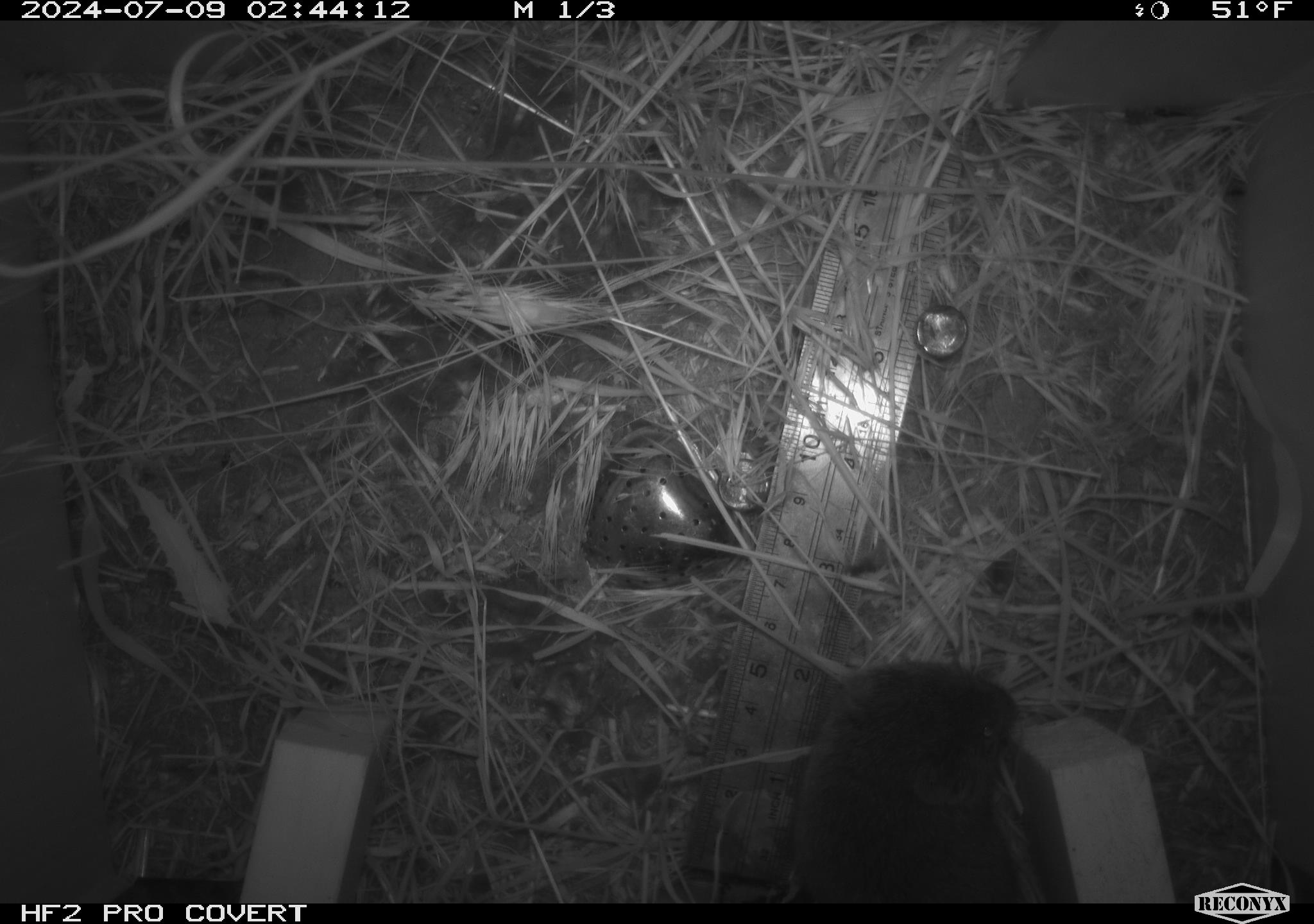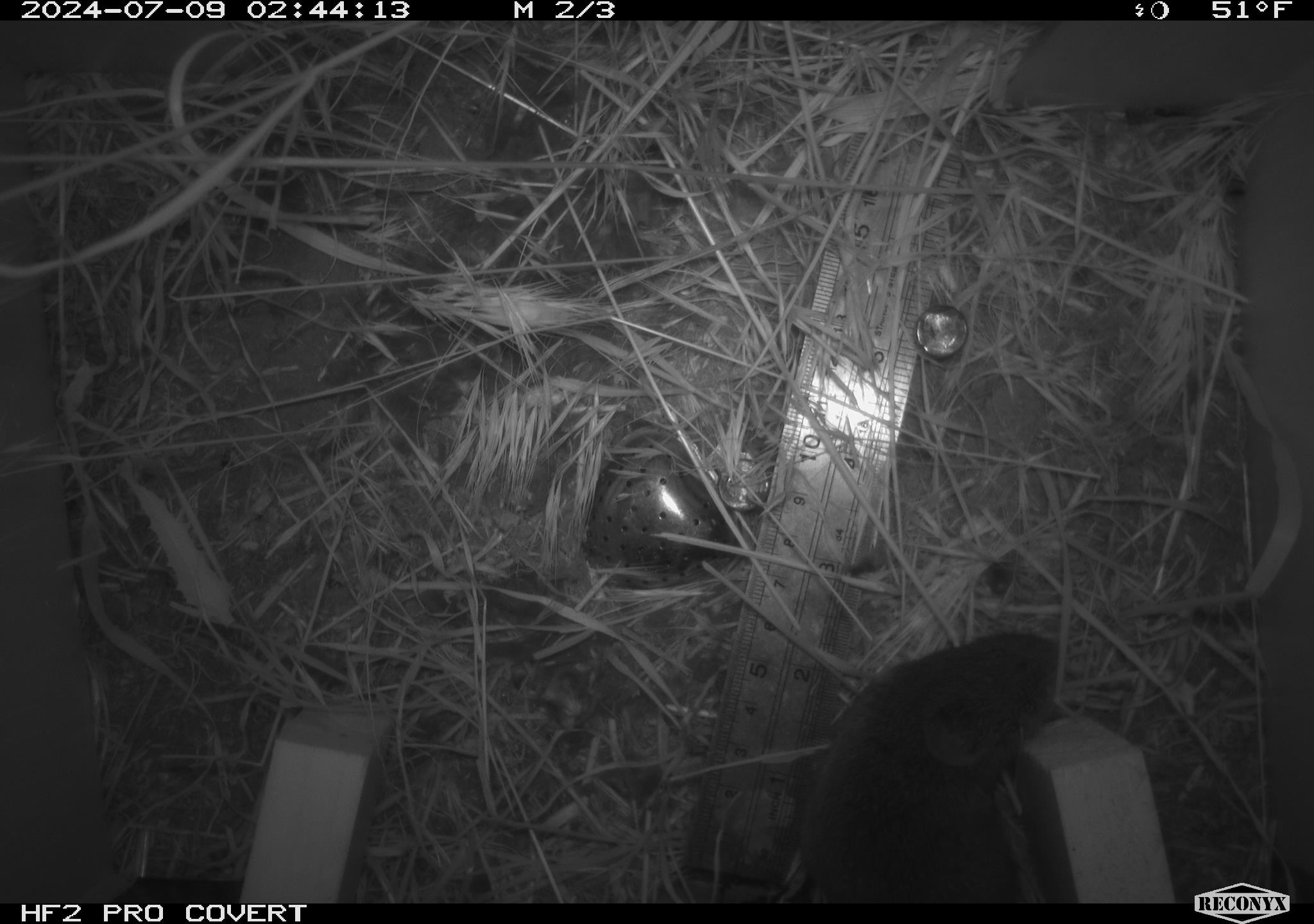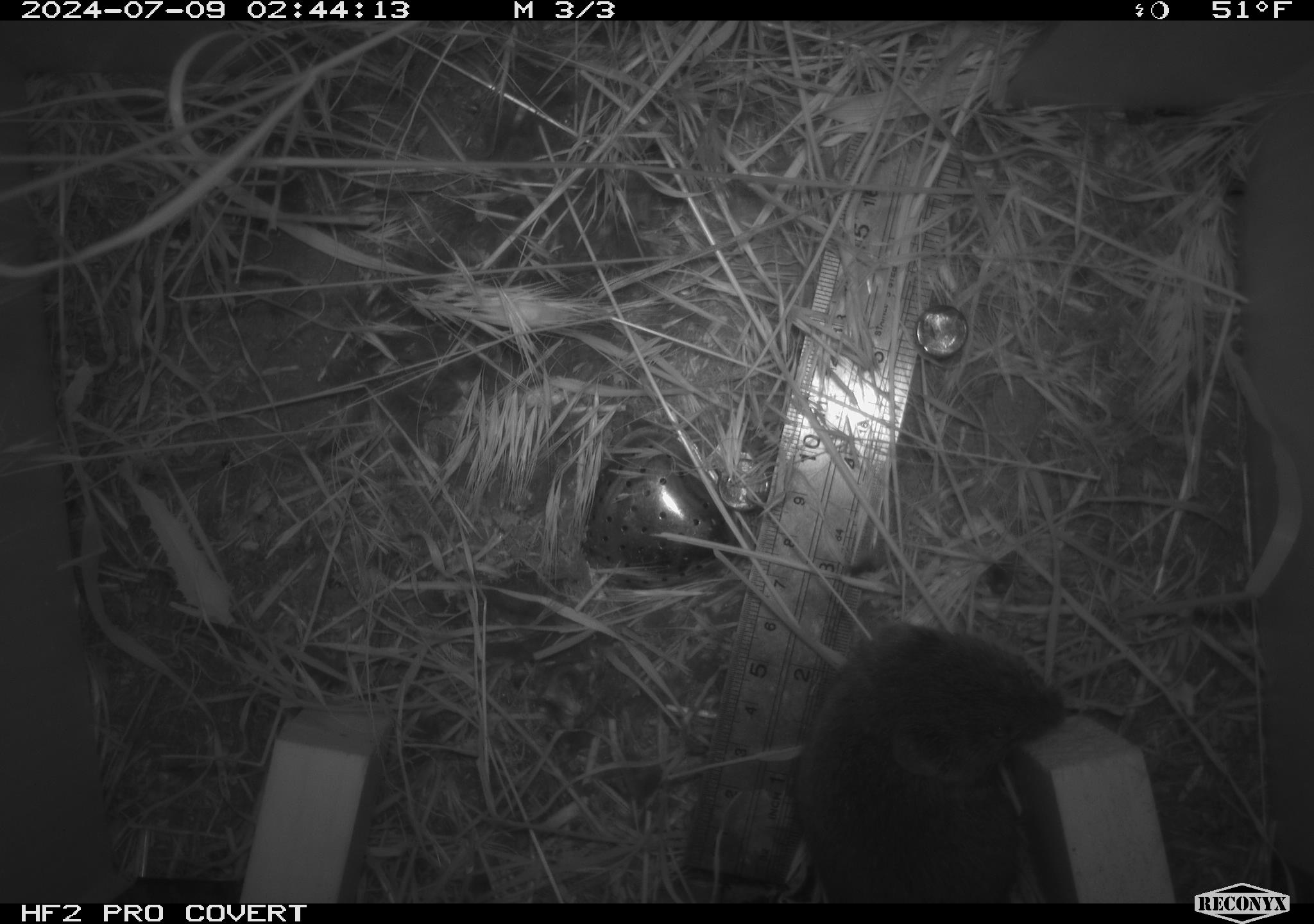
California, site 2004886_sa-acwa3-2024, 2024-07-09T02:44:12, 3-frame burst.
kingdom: Animalia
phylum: Chordata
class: Mammalia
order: Rodentia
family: Cricetidae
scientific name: Arvicolinae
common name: voles, lemmings, and muskrats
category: arvicolinae subfamily